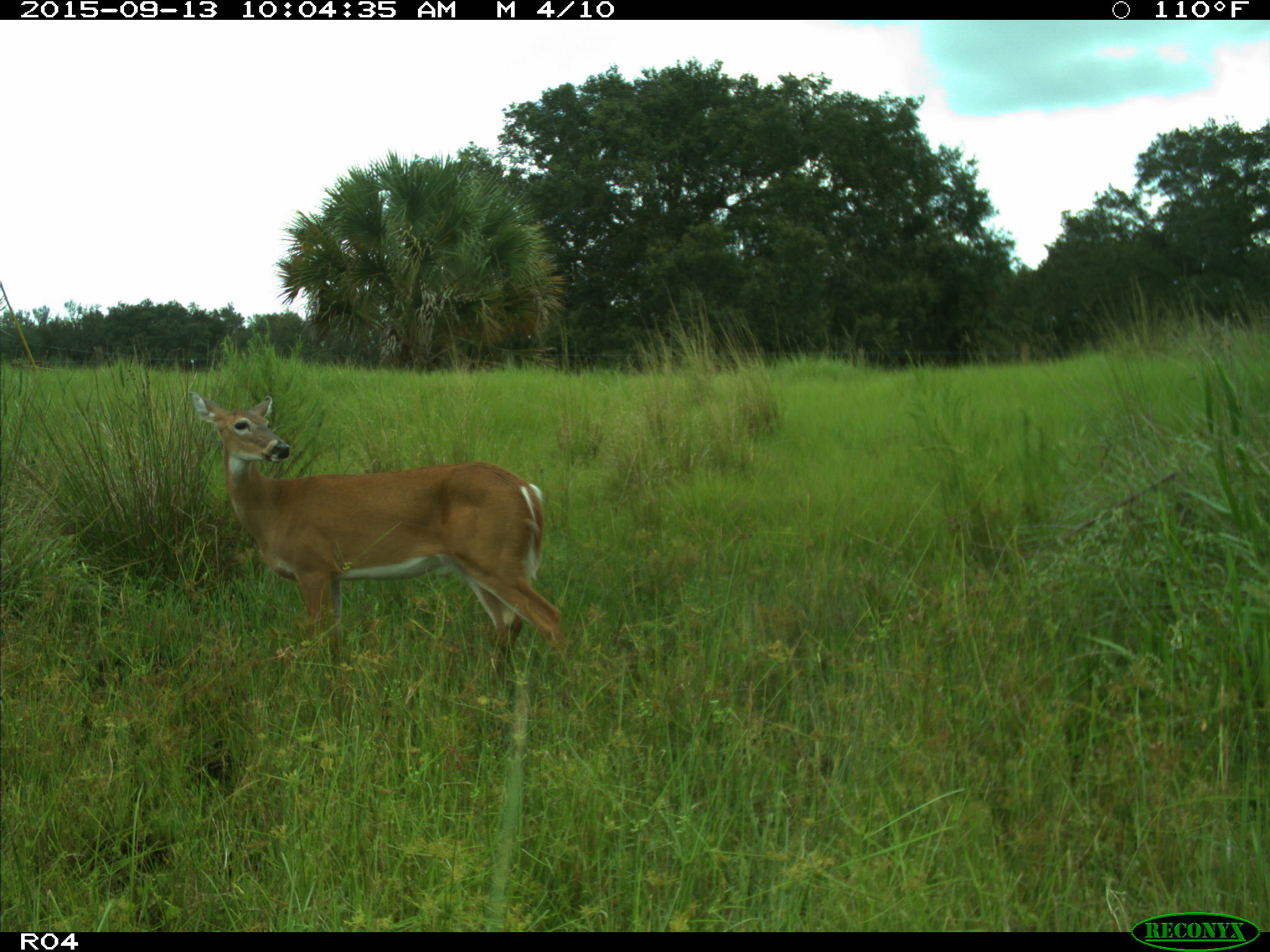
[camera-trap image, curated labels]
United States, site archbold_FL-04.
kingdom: Animalia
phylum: Chordata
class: Mammalia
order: Artiodactyla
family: Cervidae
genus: Odocoileus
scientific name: Odocoileus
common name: deer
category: unidentified deer